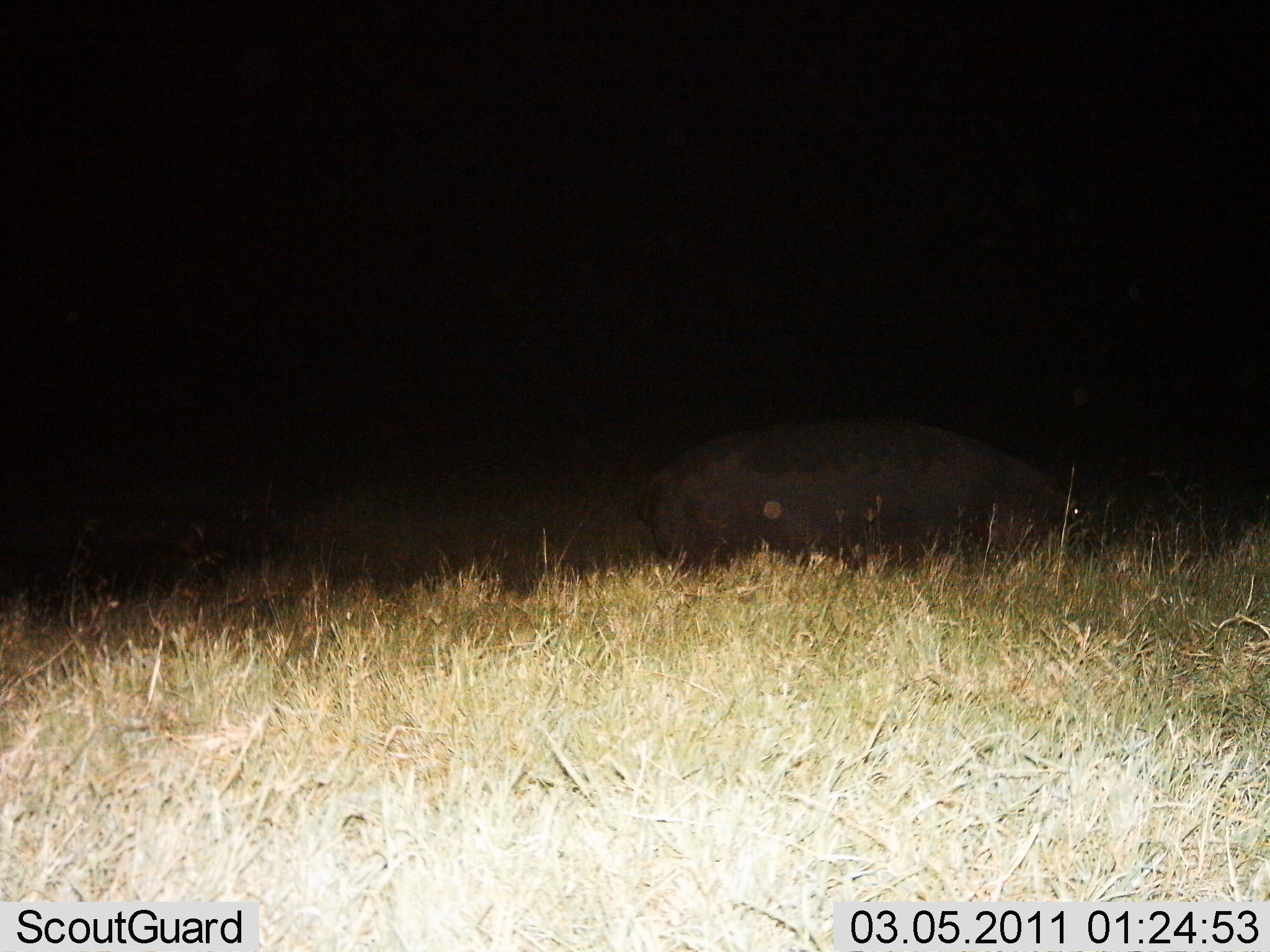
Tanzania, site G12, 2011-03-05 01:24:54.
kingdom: Animalia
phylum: Chordata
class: Mammalia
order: Artiodactyla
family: Hippopotamidae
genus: Hippopotamus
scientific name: Hippopotamus amphibius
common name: hippopotamus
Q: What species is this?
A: Hippopotamus (Hippopotamus amphibius).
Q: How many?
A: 1.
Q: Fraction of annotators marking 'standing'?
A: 27%.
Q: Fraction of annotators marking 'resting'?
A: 18%.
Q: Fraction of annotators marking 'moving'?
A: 36%.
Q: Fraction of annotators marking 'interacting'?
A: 0%.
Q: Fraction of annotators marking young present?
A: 0%.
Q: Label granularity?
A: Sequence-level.